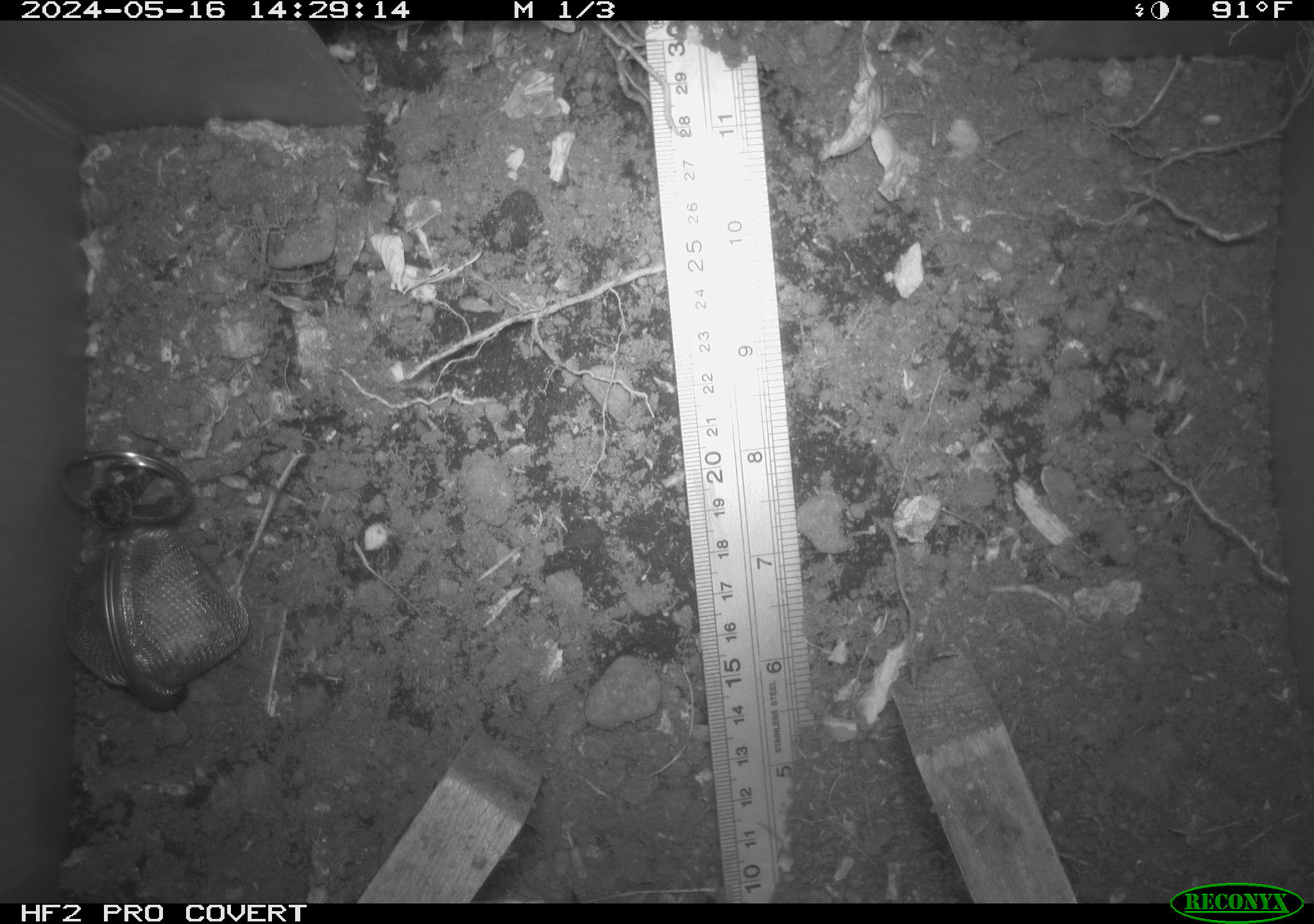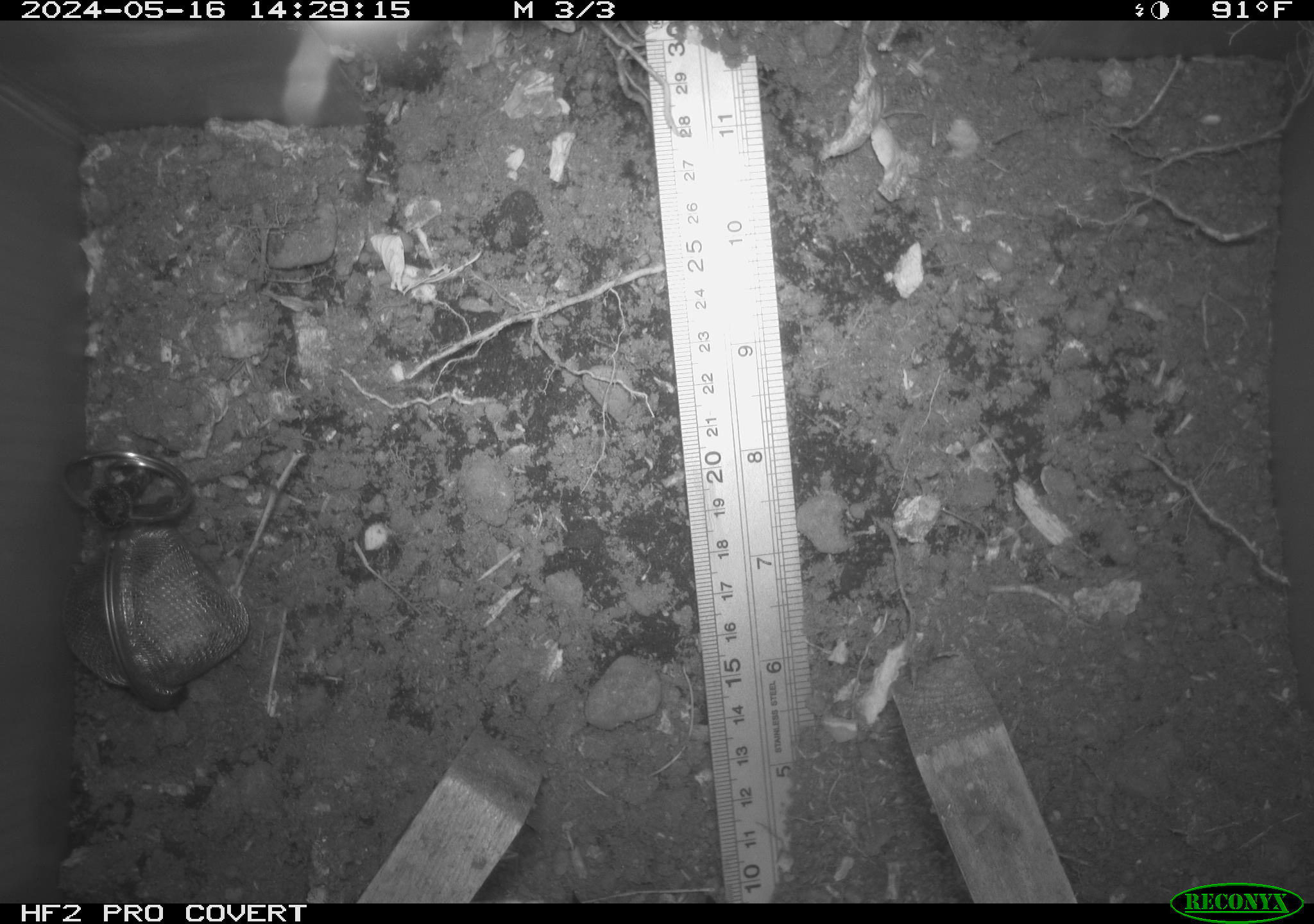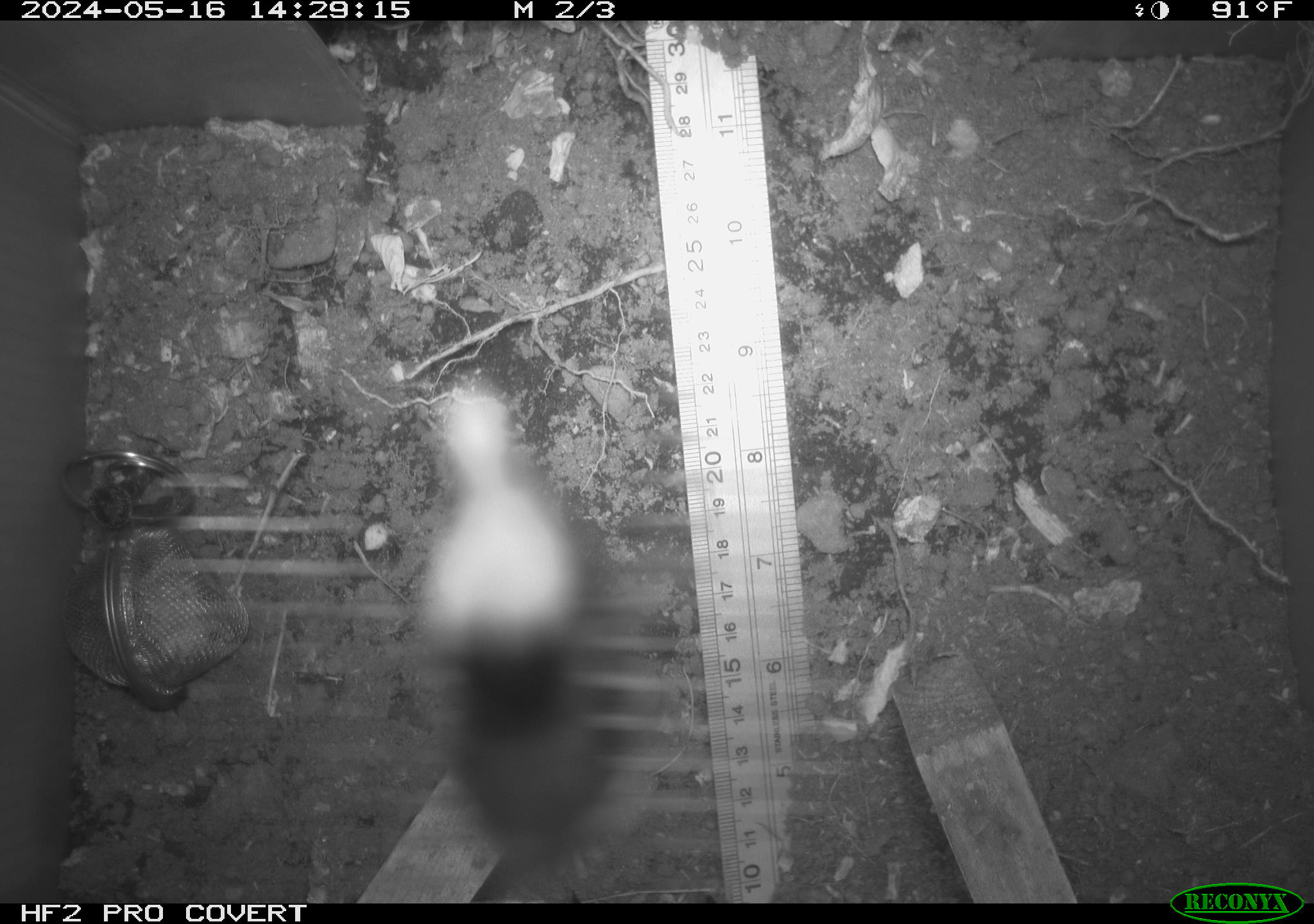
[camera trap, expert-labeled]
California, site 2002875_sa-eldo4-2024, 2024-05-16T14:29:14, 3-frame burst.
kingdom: Animalia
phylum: Arthropoda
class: Insecta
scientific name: Insecta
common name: insect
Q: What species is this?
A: Insect (Insecta).